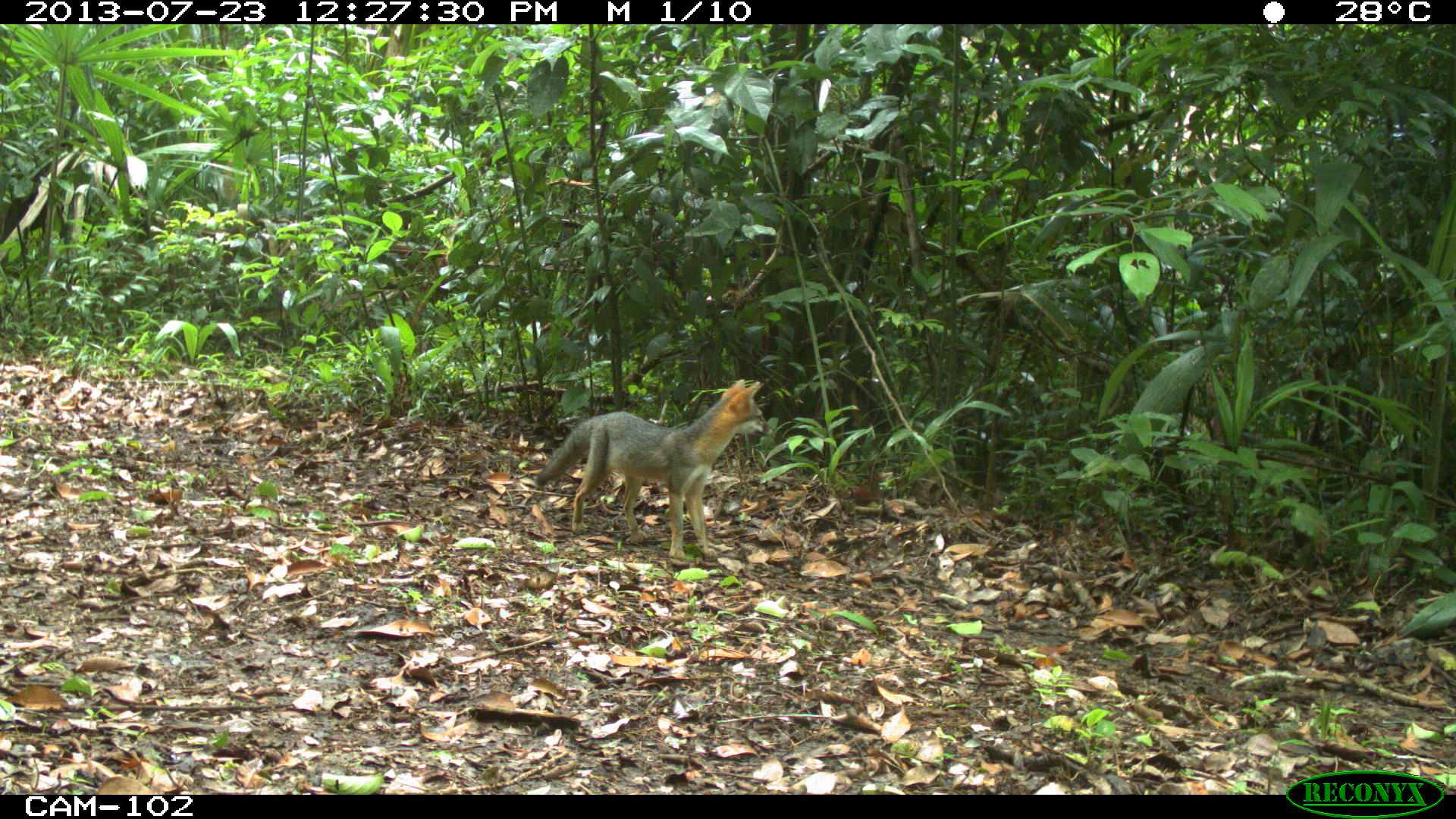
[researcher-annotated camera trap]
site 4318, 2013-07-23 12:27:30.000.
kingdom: Animalia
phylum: Chordata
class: Mammalia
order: Carnivora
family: Canidae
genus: Urocyon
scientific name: Urocyon cinereoargenteus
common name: gray fox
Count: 1.